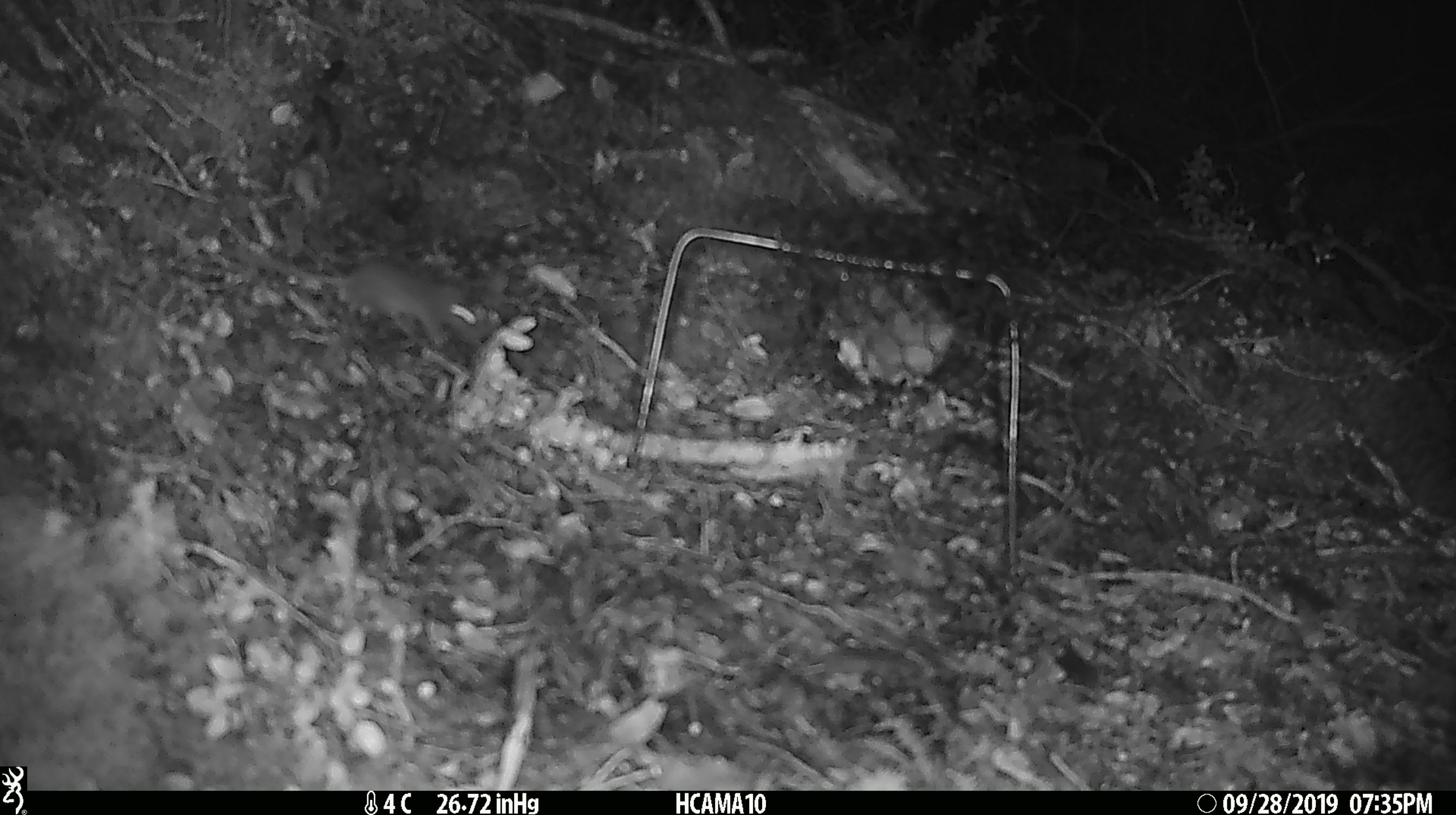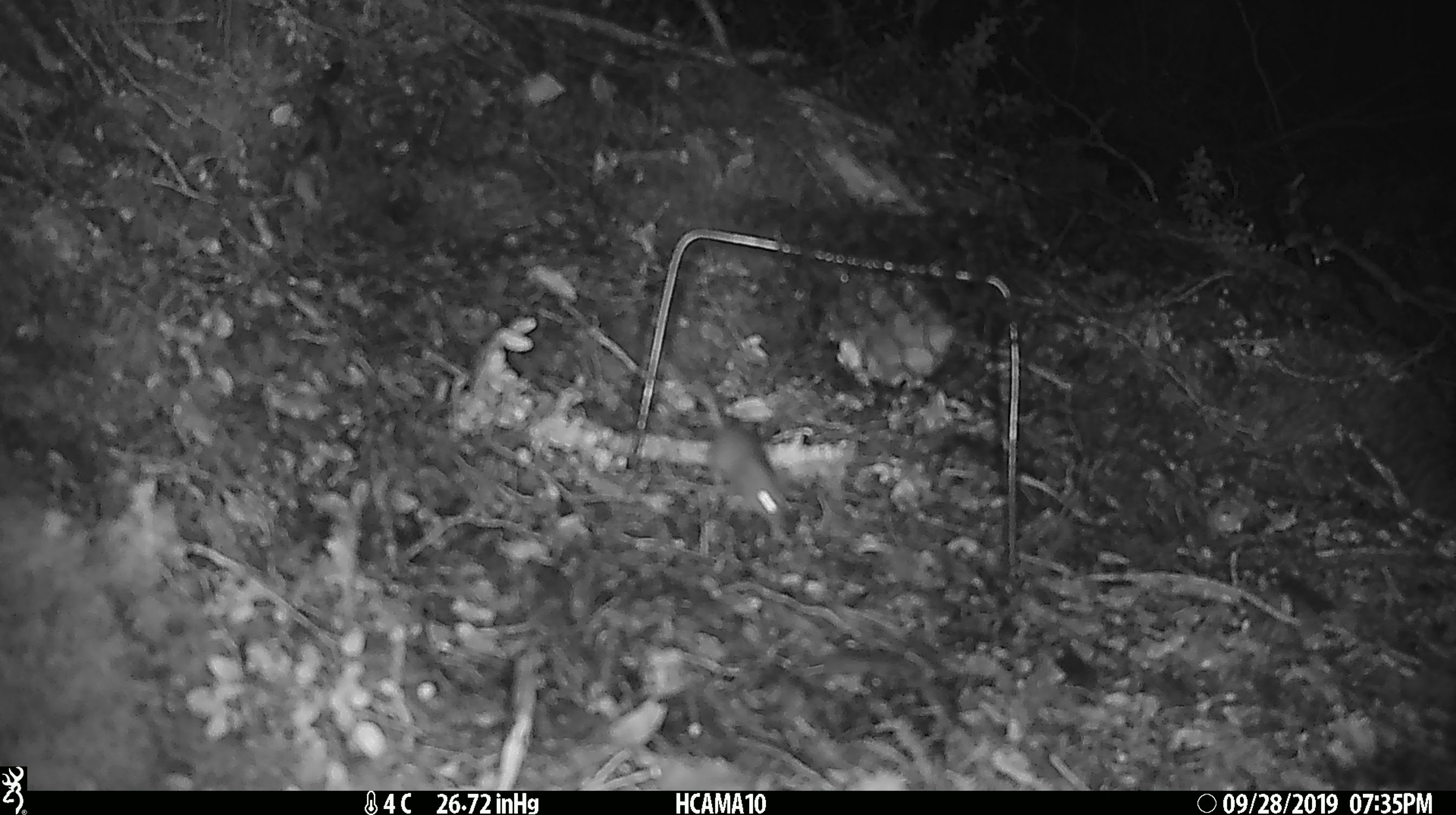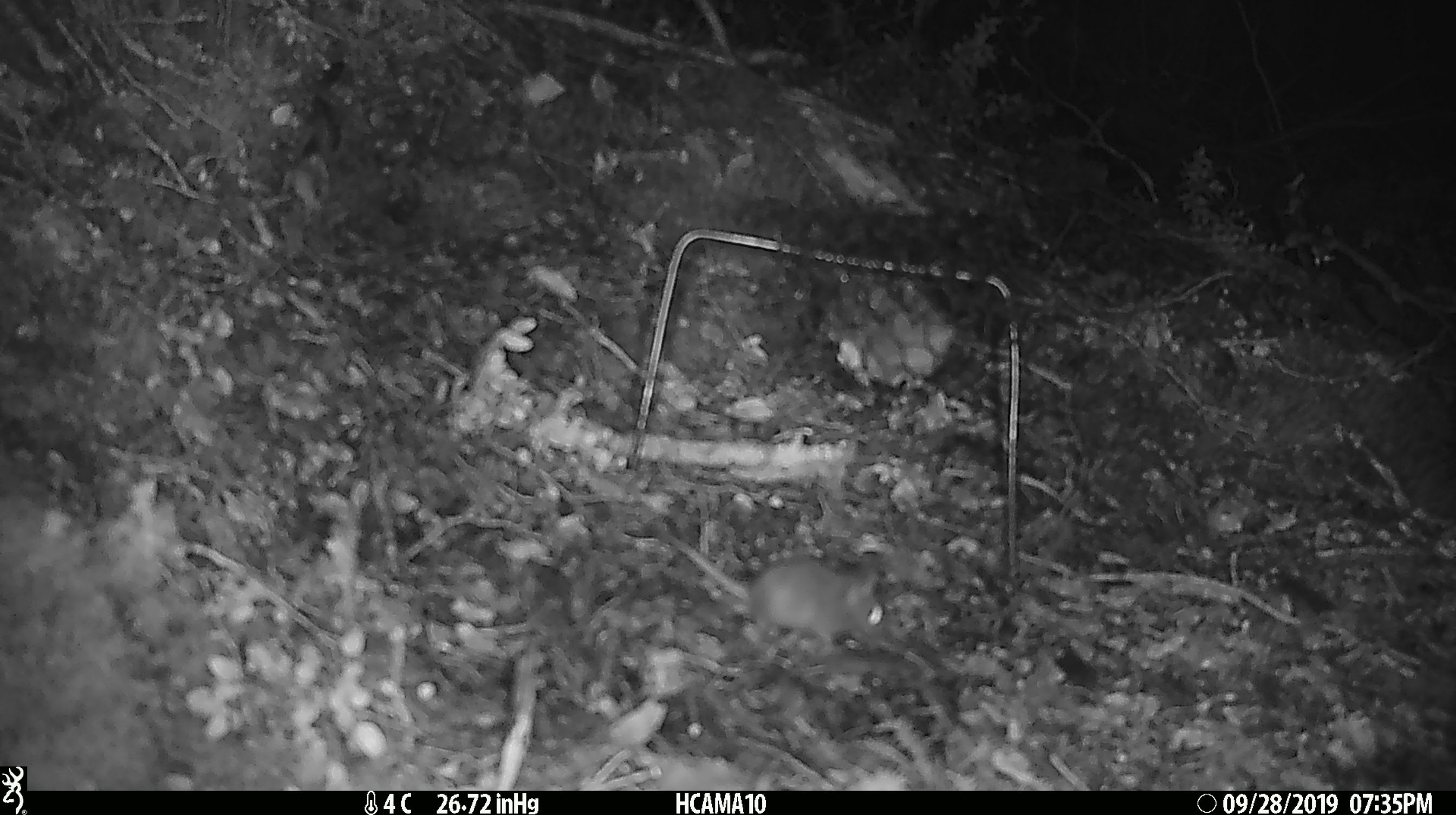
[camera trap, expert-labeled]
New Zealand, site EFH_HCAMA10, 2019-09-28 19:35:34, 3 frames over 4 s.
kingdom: Animalia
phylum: Chordata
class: Mammalia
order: Rodentia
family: Muridae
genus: Mus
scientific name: Mus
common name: mouse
Mouse (Mus).